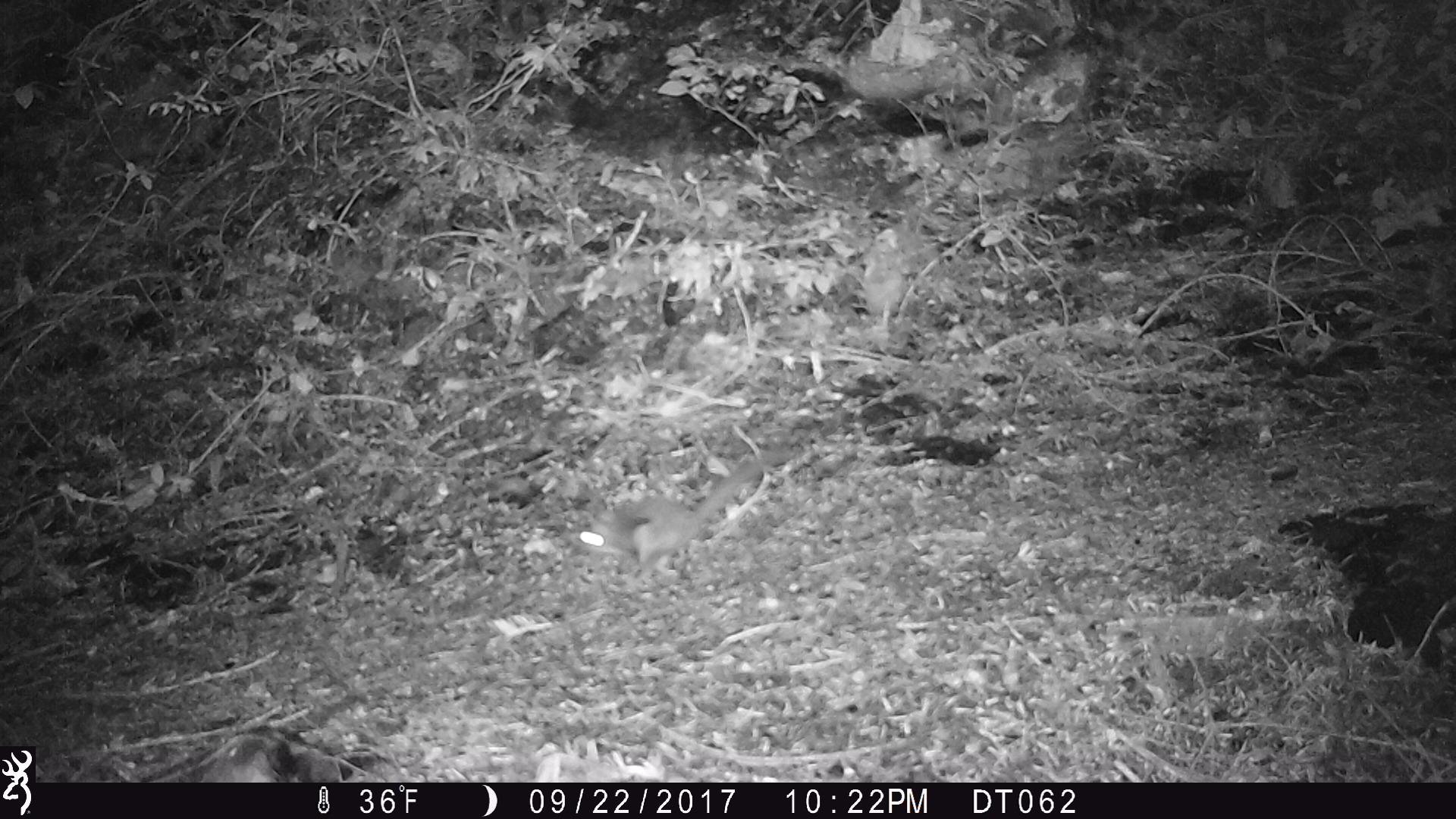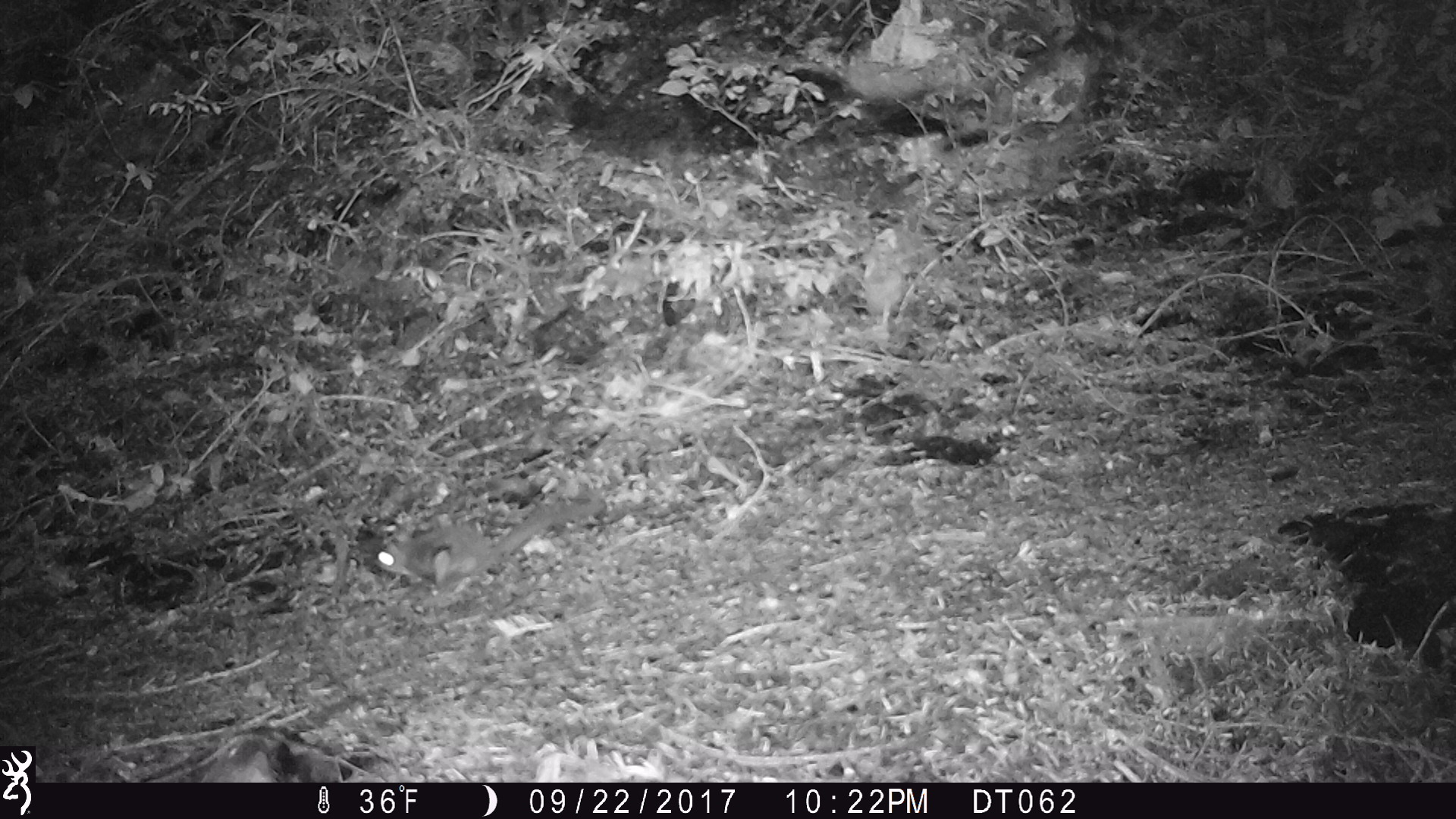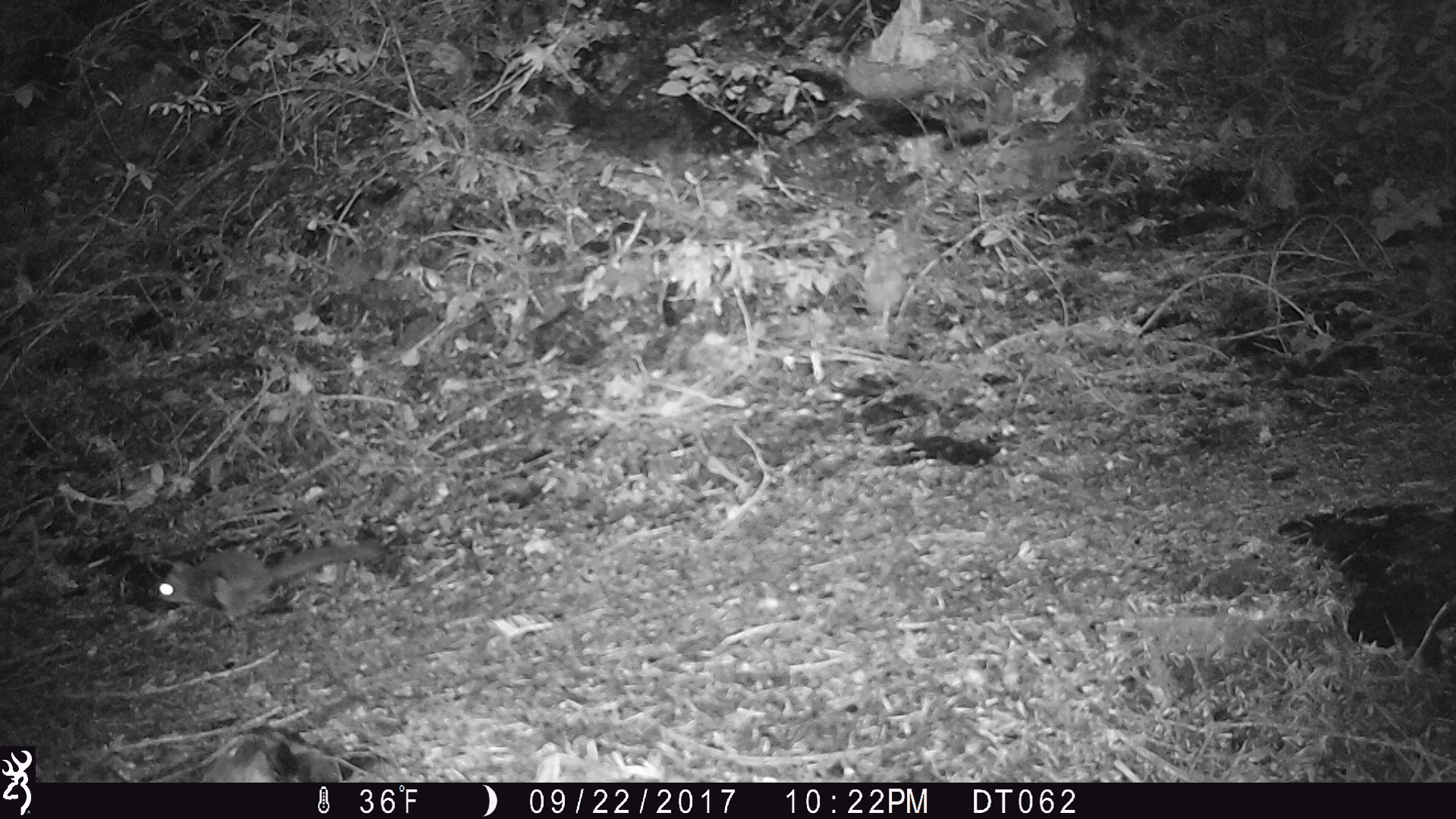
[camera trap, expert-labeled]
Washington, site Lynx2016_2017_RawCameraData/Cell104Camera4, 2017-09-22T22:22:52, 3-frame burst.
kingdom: Animalia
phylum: Chordata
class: Mammalia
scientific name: Mammalia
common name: small mammal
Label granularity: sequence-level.